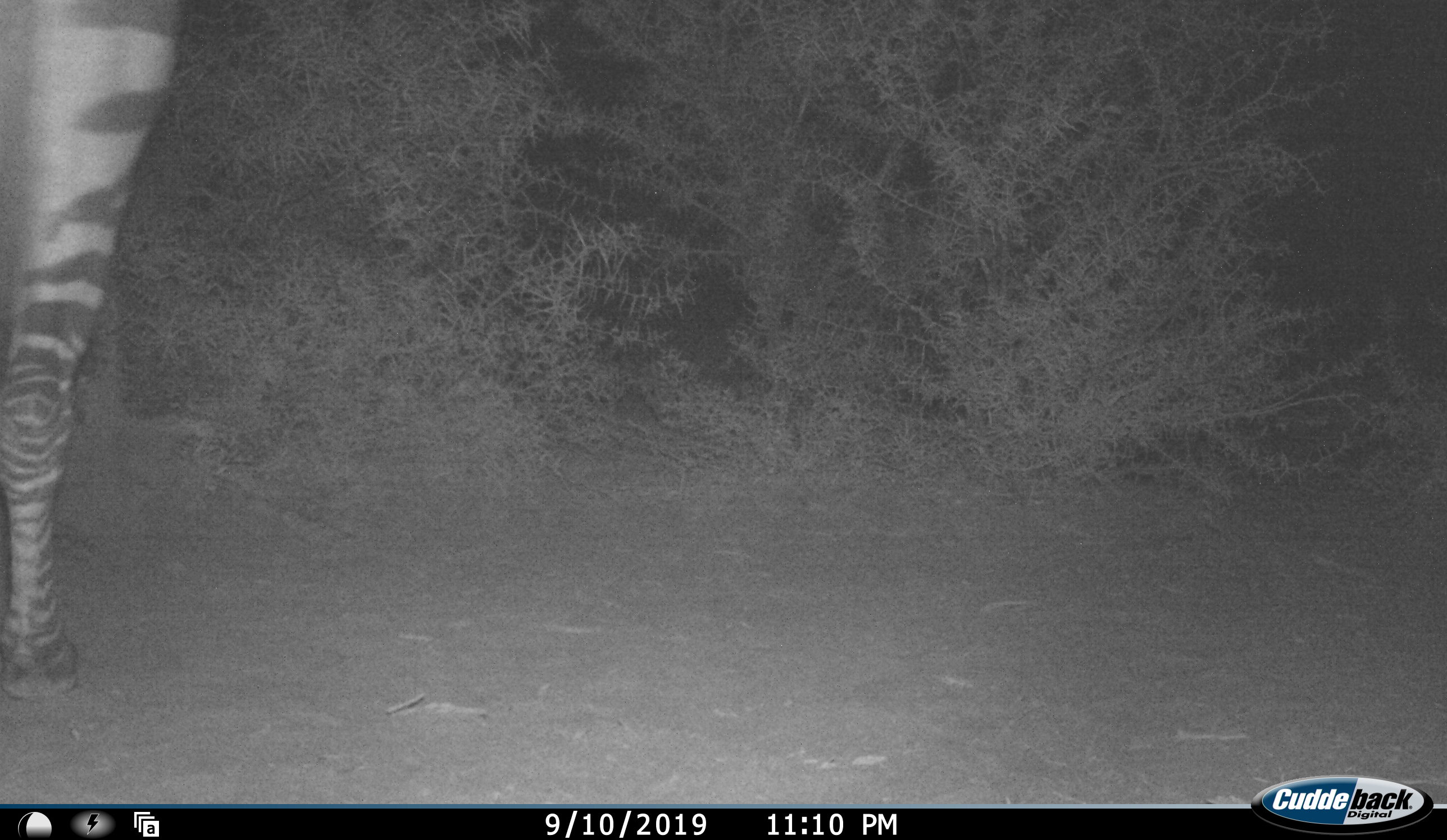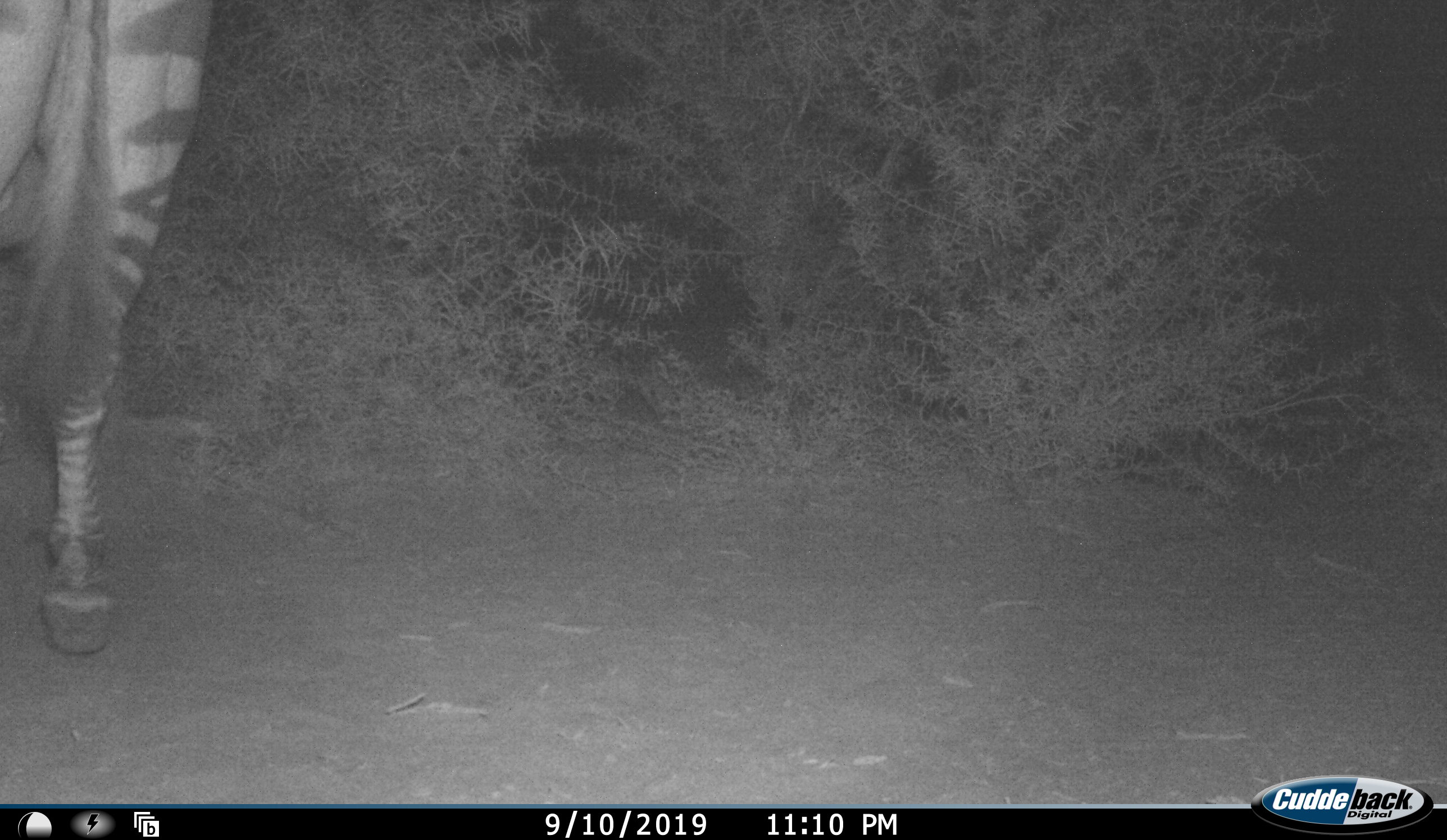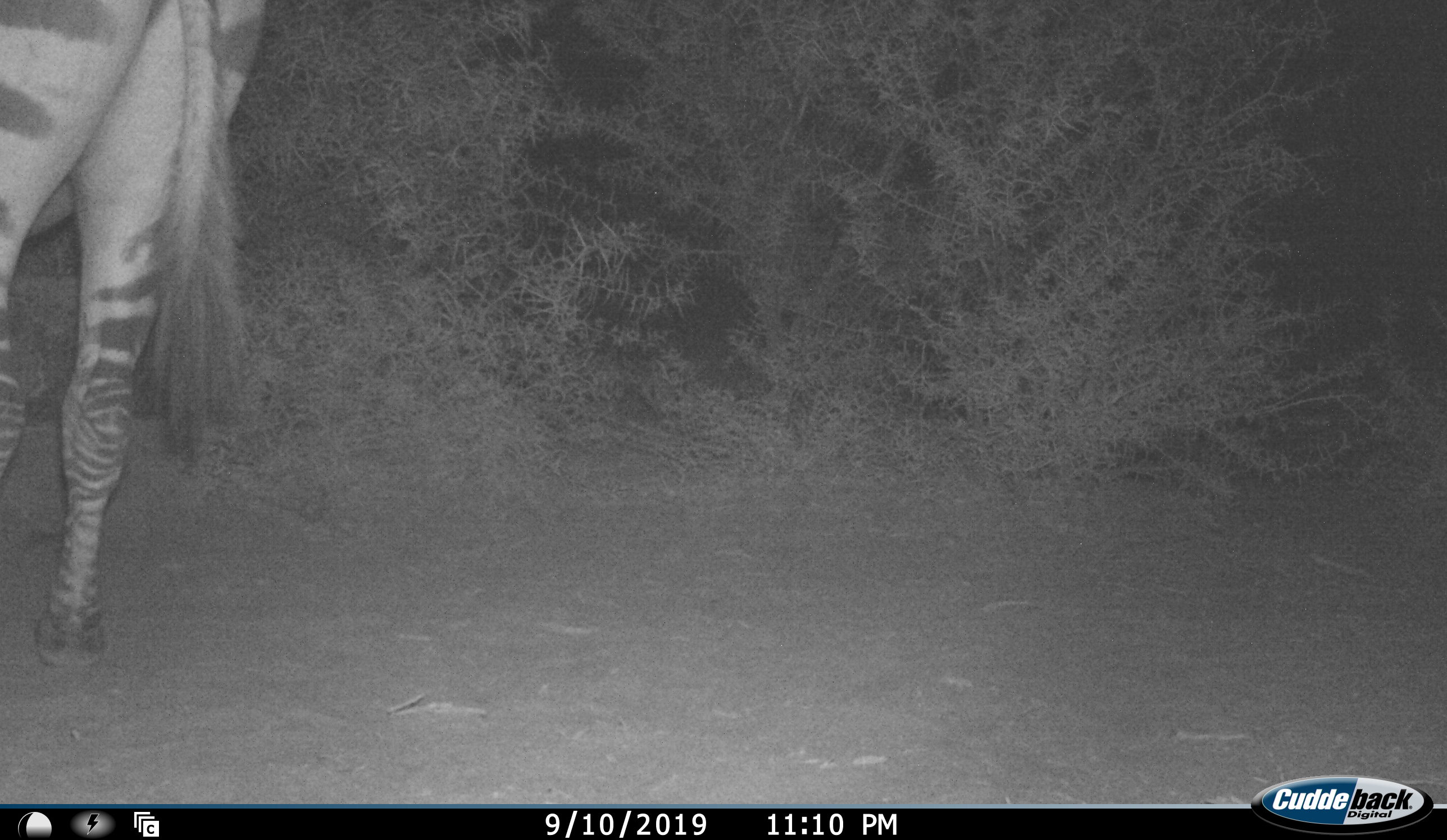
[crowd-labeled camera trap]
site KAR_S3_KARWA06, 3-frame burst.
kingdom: Animalia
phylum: Chordata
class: Mammalia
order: Perissodactyla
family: Equidae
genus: Equus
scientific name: Equus zebra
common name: mountain zebra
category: zebramountain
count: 1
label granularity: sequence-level